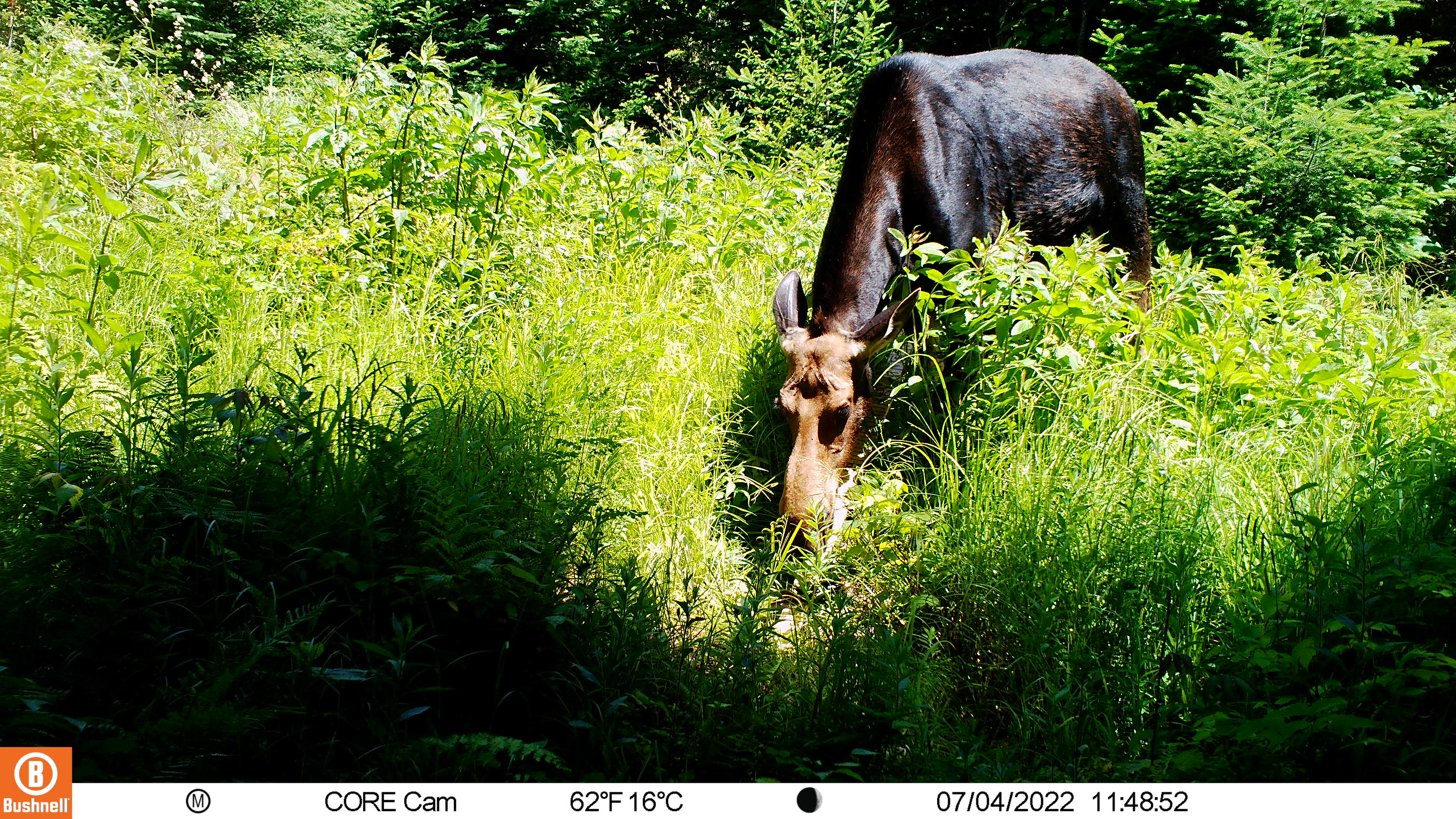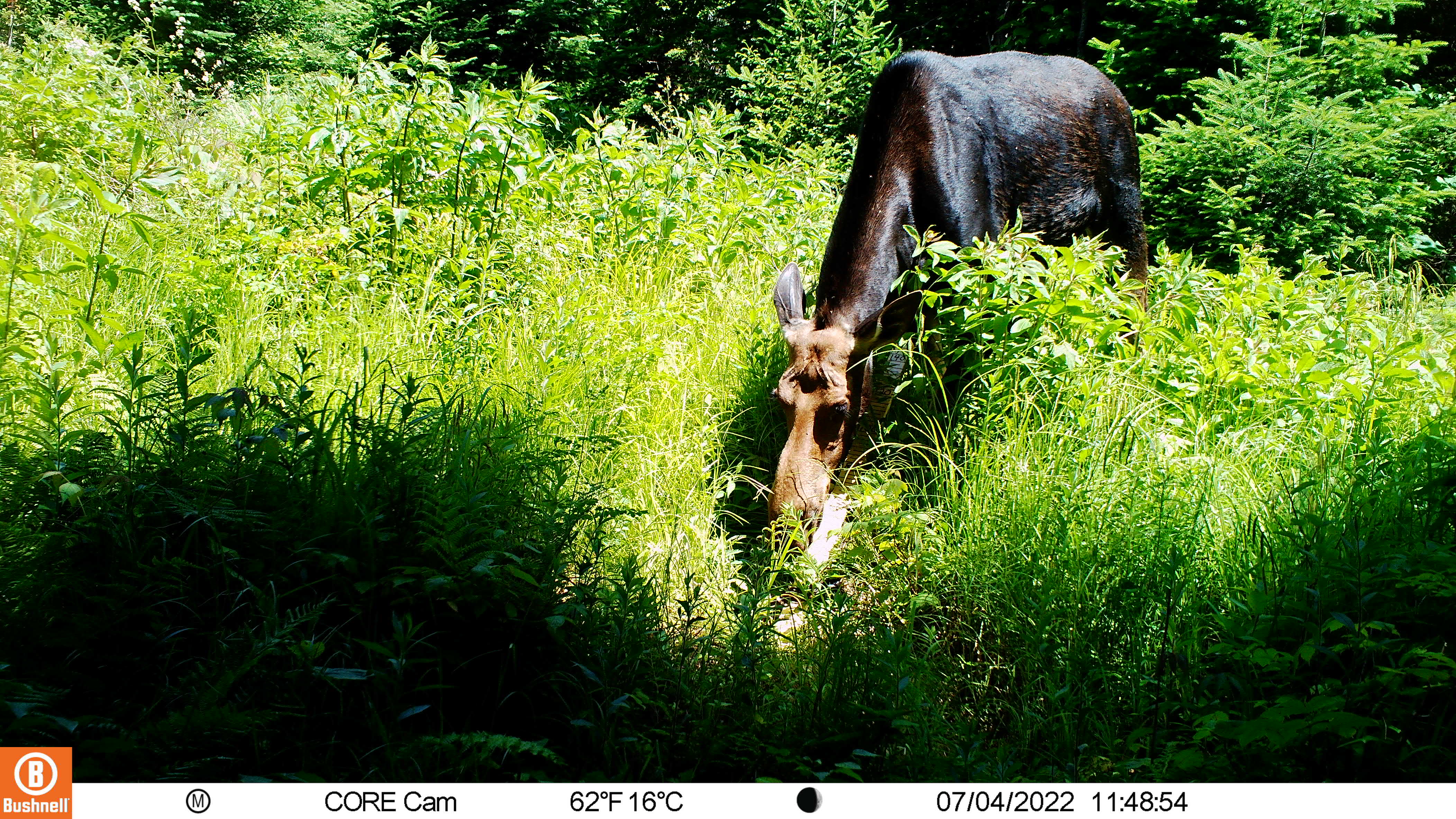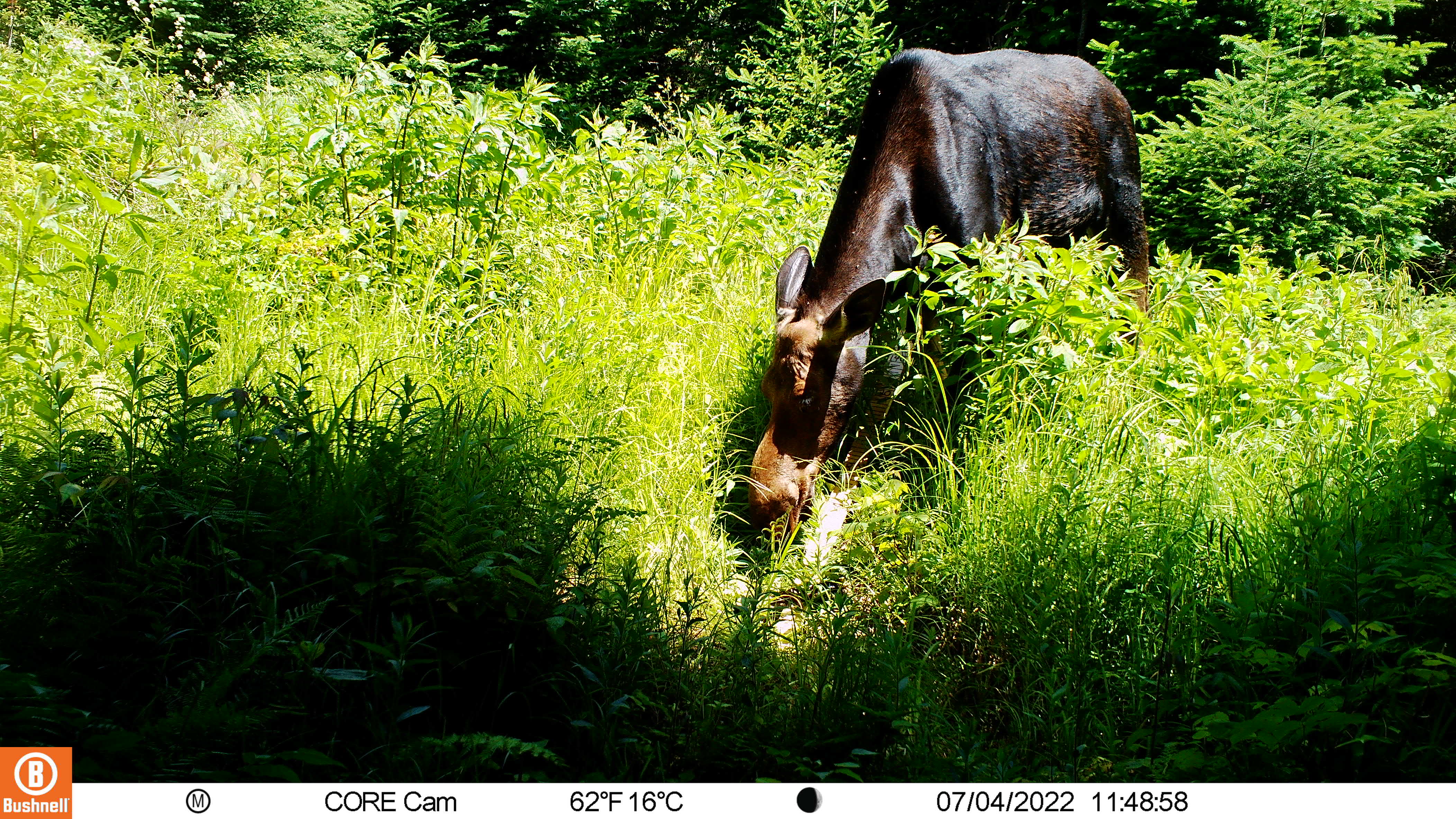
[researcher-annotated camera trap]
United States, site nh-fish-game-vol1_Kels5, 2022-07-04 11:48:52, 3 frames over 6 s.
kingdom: Animalia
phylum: Chordata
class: Mammalia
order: Artiodactyla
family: Cervidae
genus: Alces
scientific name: Alces alces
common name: moose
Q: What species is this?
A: Moose (Alces alces).